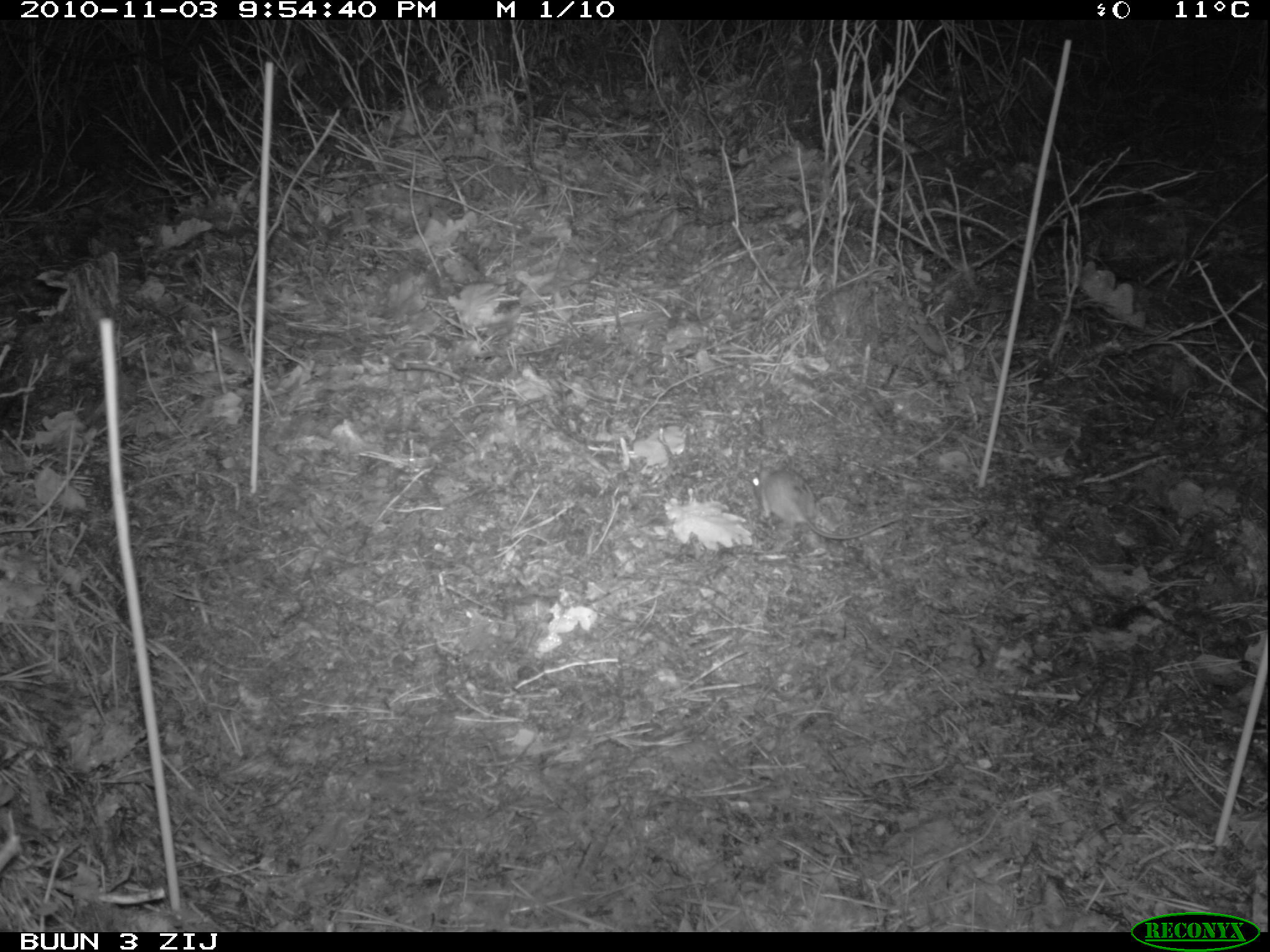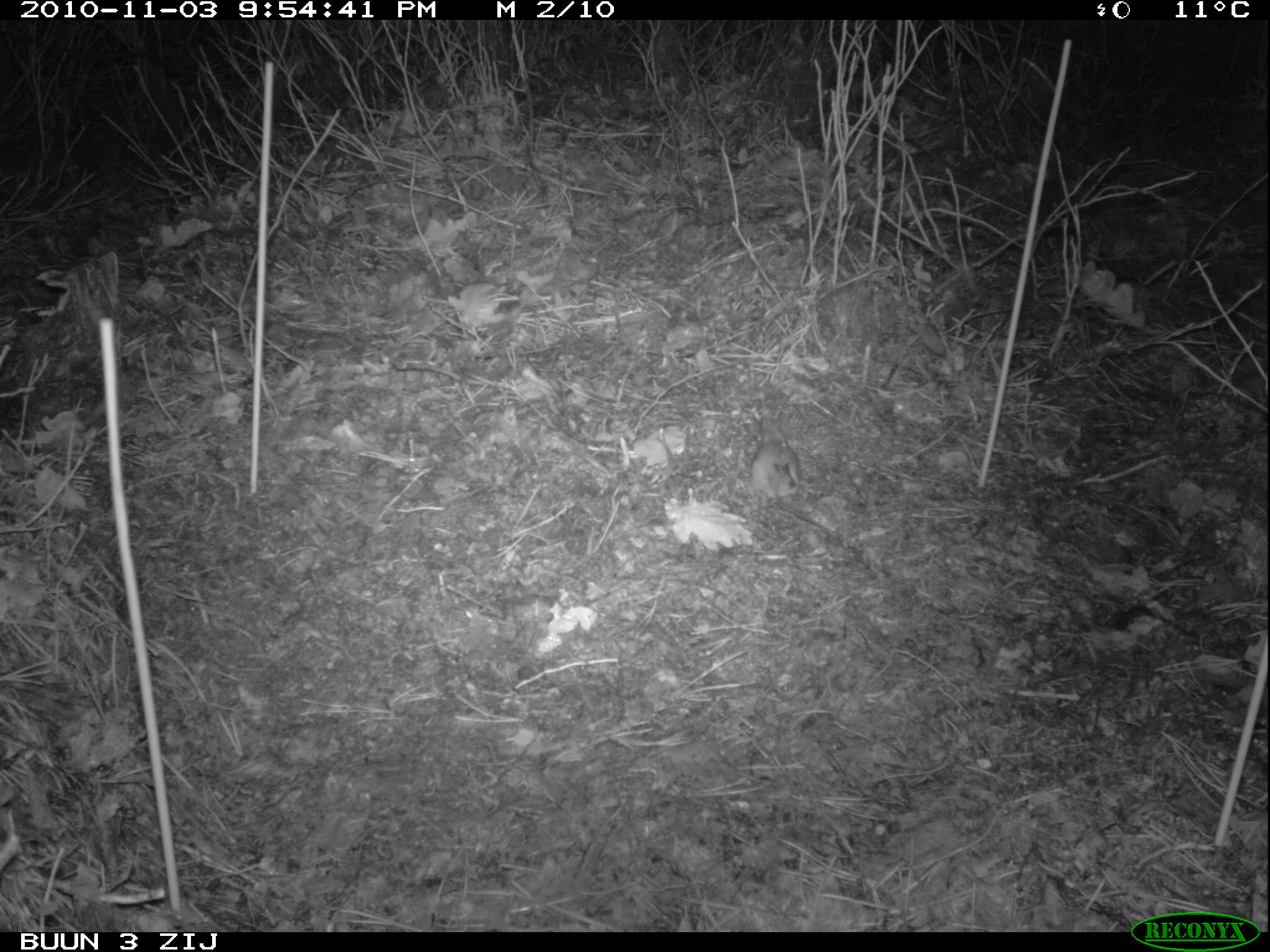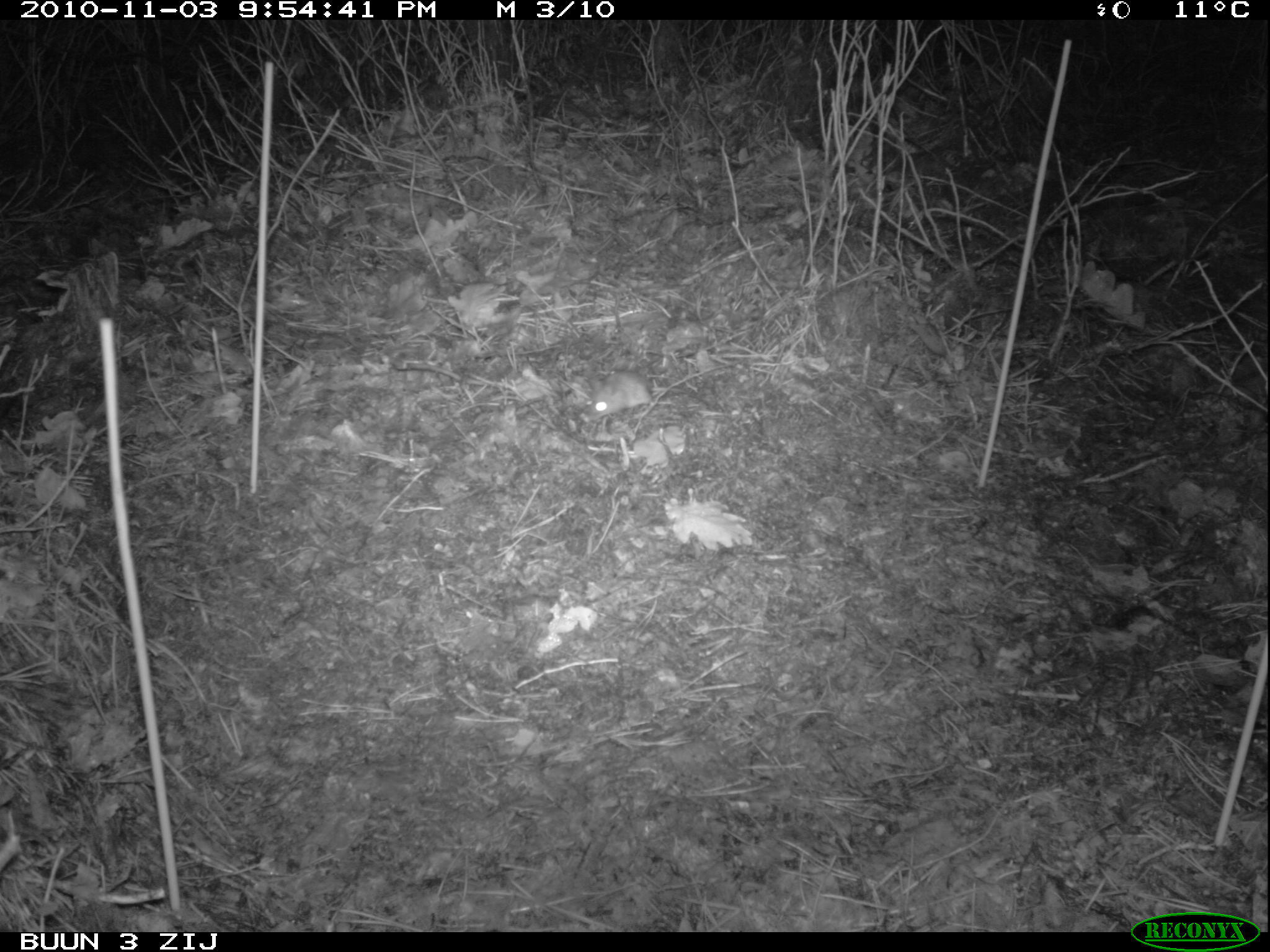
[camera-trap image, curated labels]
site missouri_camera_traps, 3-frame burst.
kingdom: Animalia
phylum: Chordata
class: Mammalia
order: Rodentia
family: Muridae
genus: Apodemus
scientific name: Apodemus sylvaticus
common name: wood mouse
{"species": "wood mouse (Apodemus sylvaticus)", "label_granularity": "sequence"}